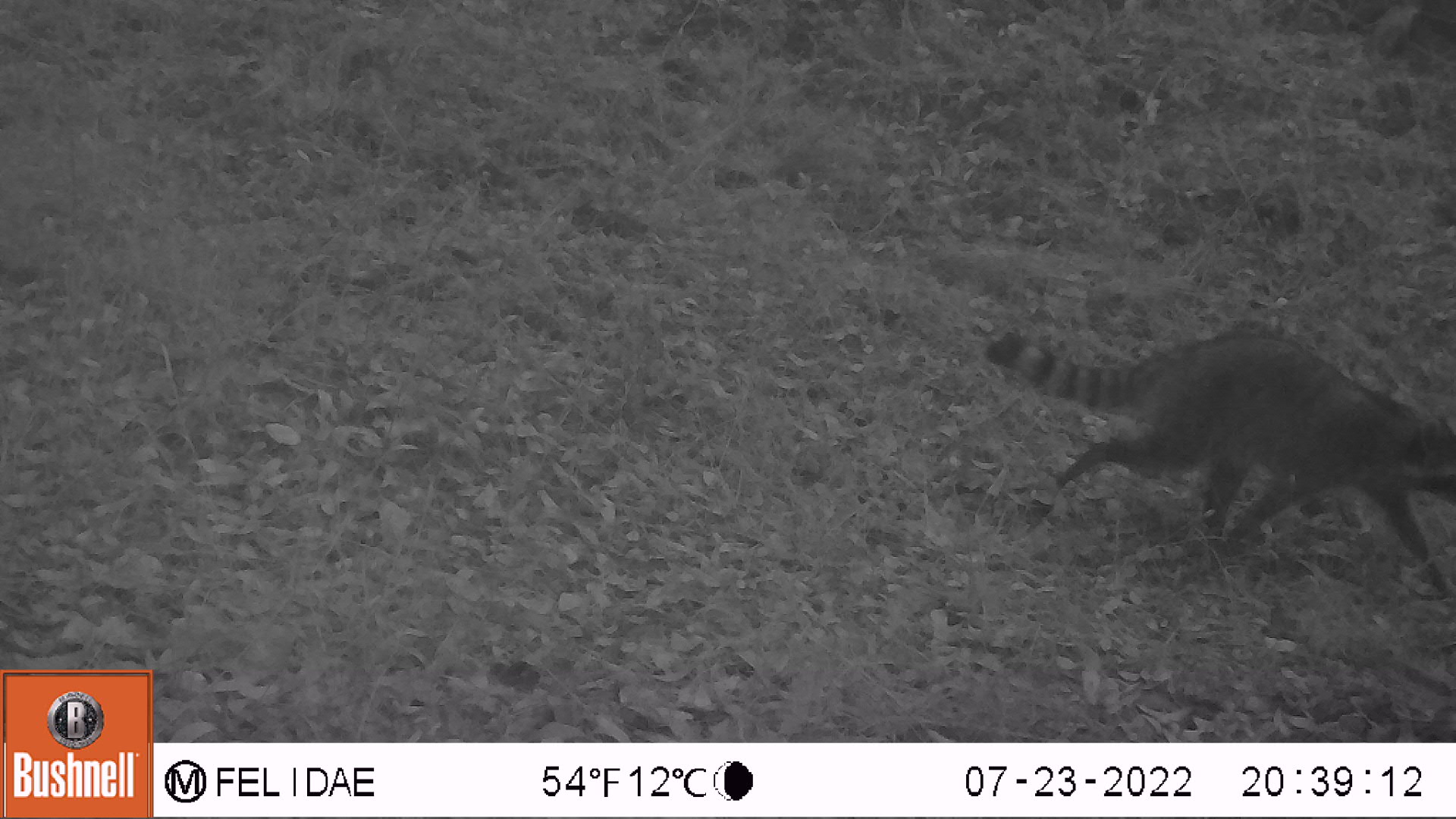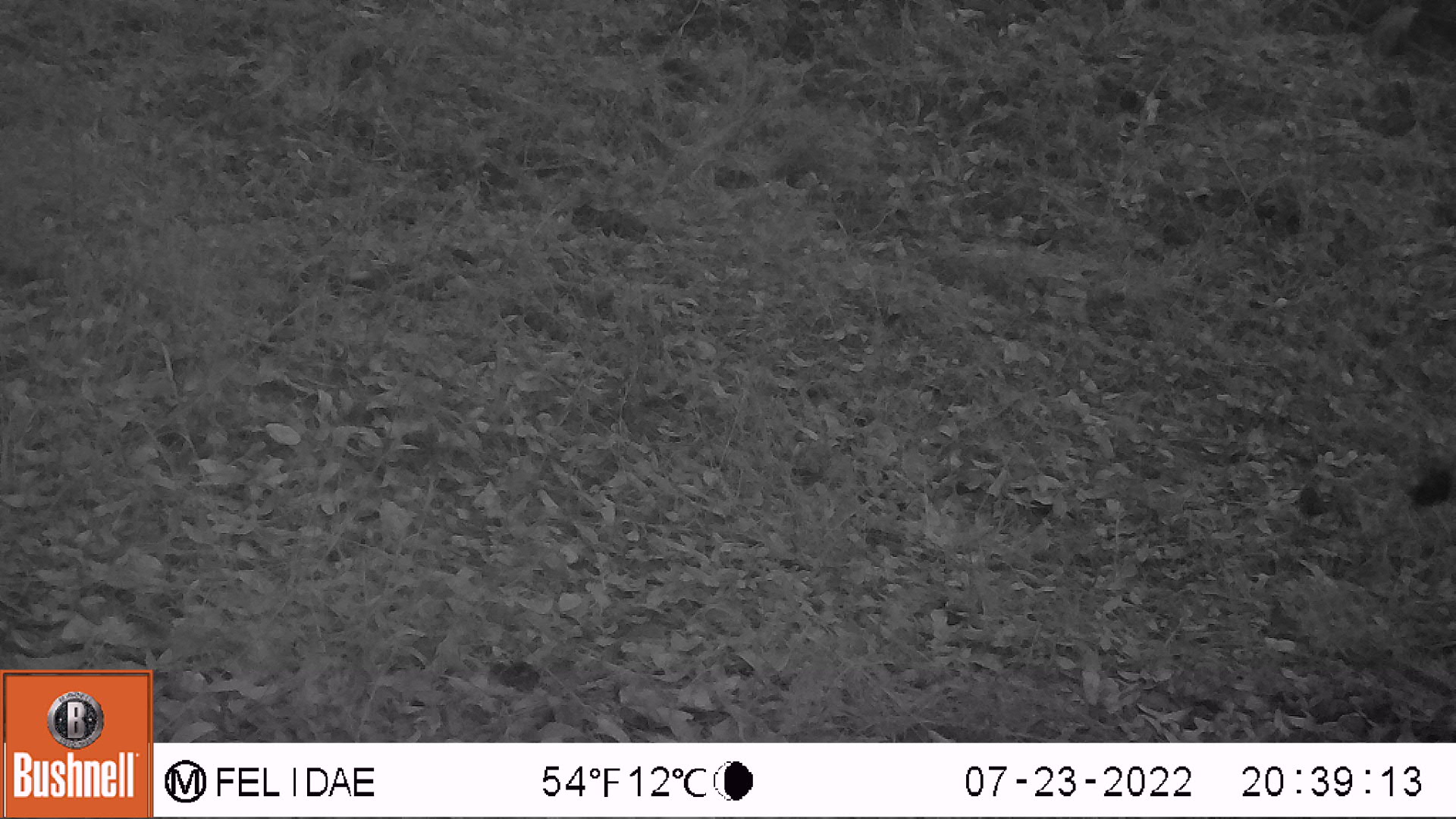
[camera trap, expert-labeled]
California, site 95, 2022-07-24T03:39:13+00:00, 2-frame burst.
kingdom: Animalia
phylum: Chordata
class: Mammalia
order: Carnivora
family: Procyonidae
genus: Procyon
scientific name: Procyon lotor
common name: raccoon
Raccoon (Procyon lotor).